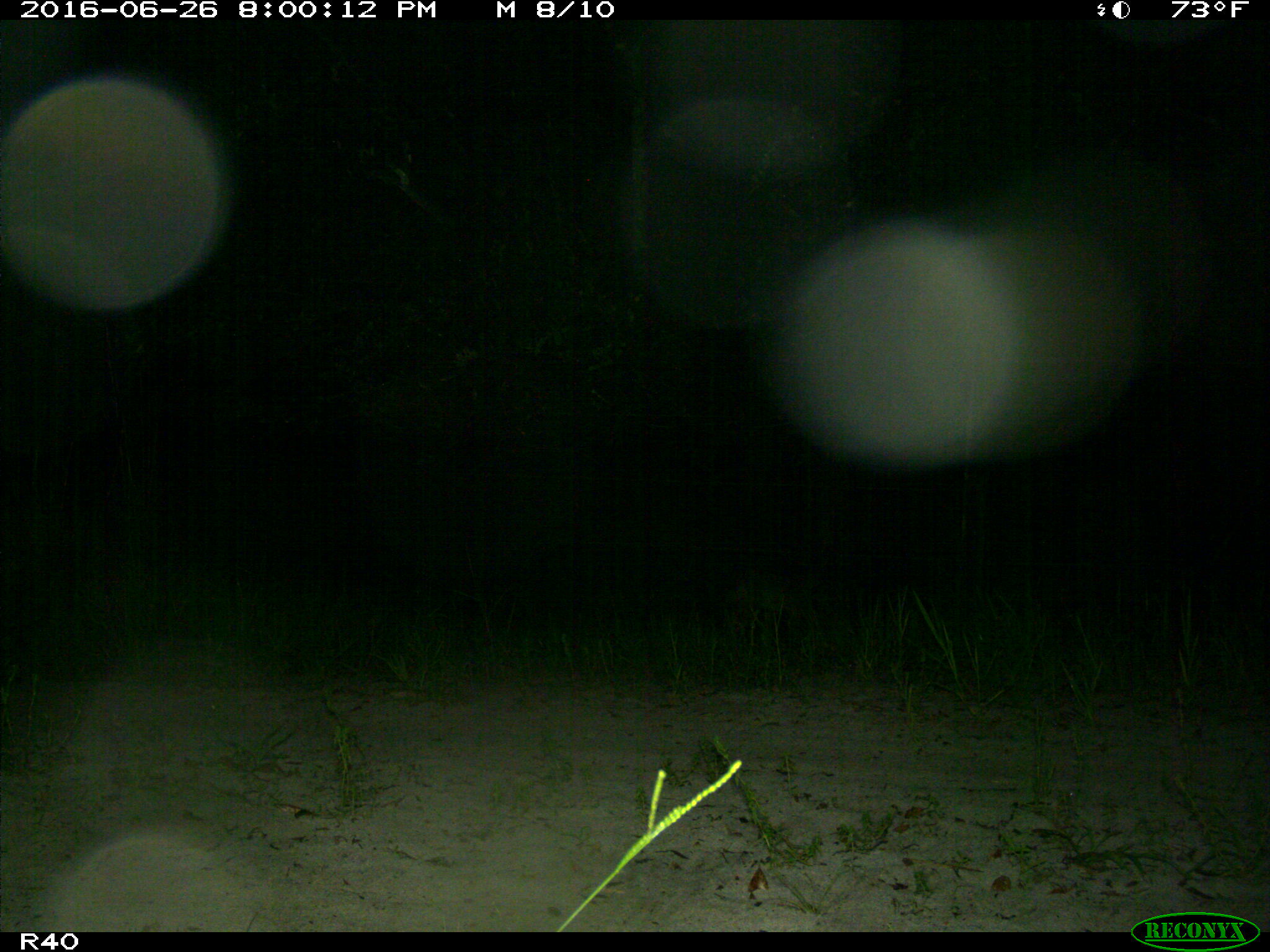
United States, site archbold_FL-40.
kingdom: Animalia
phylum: Chordata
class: Mammalia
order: Carnivora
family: Canidae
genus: Canis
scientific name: Canis latrans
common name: coyote